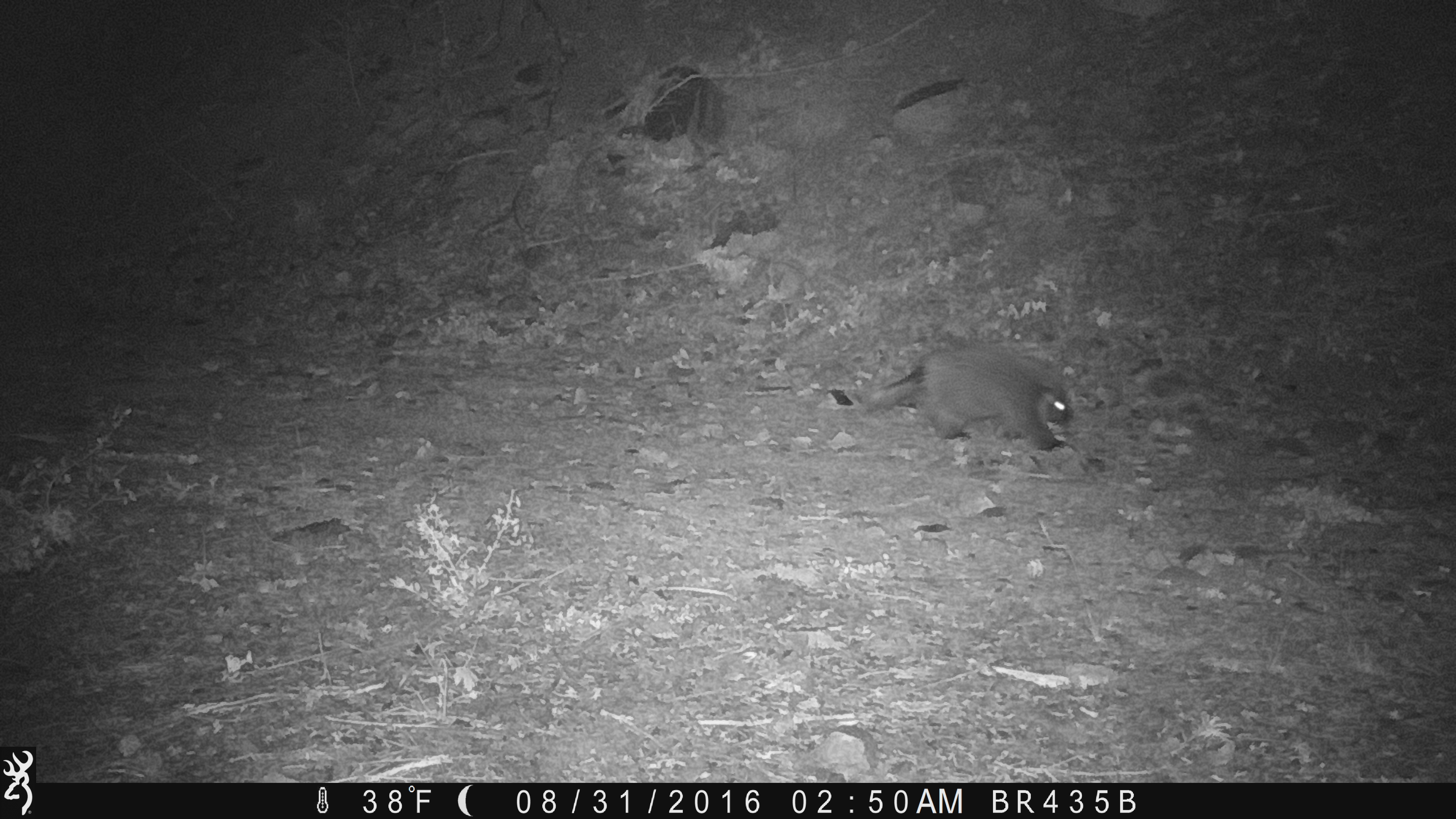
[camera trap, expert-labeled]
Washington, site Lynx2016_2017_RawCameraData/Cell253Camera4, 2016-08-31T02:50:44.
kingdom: Animalia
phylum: Chordata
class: Mammalia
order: Rodentia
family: Erethizontidae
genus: Erethizon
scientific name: Erethizon dorsatum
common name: north american porcupine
Erethizon dorsatum (north american porcupine). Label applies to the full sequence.